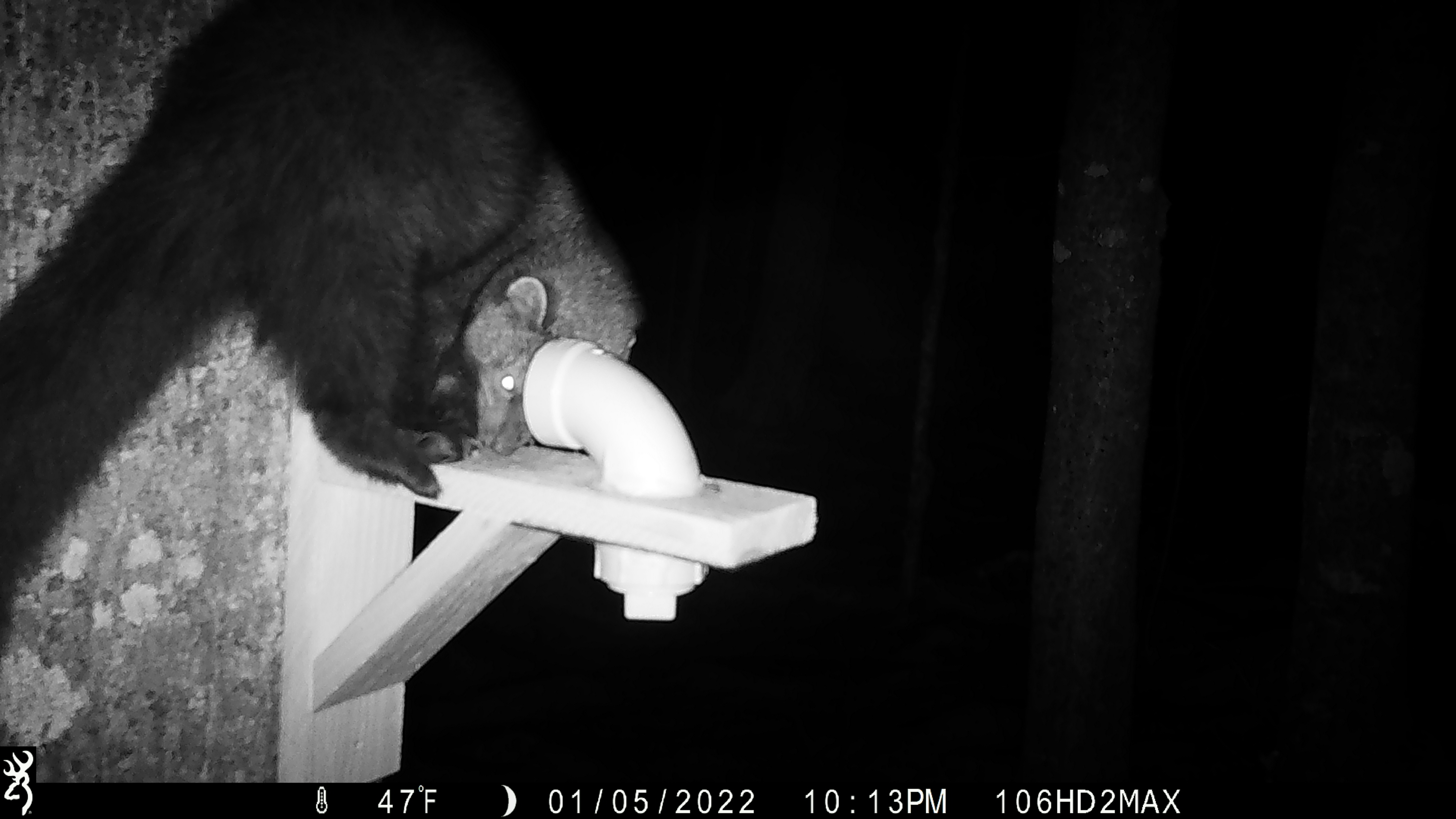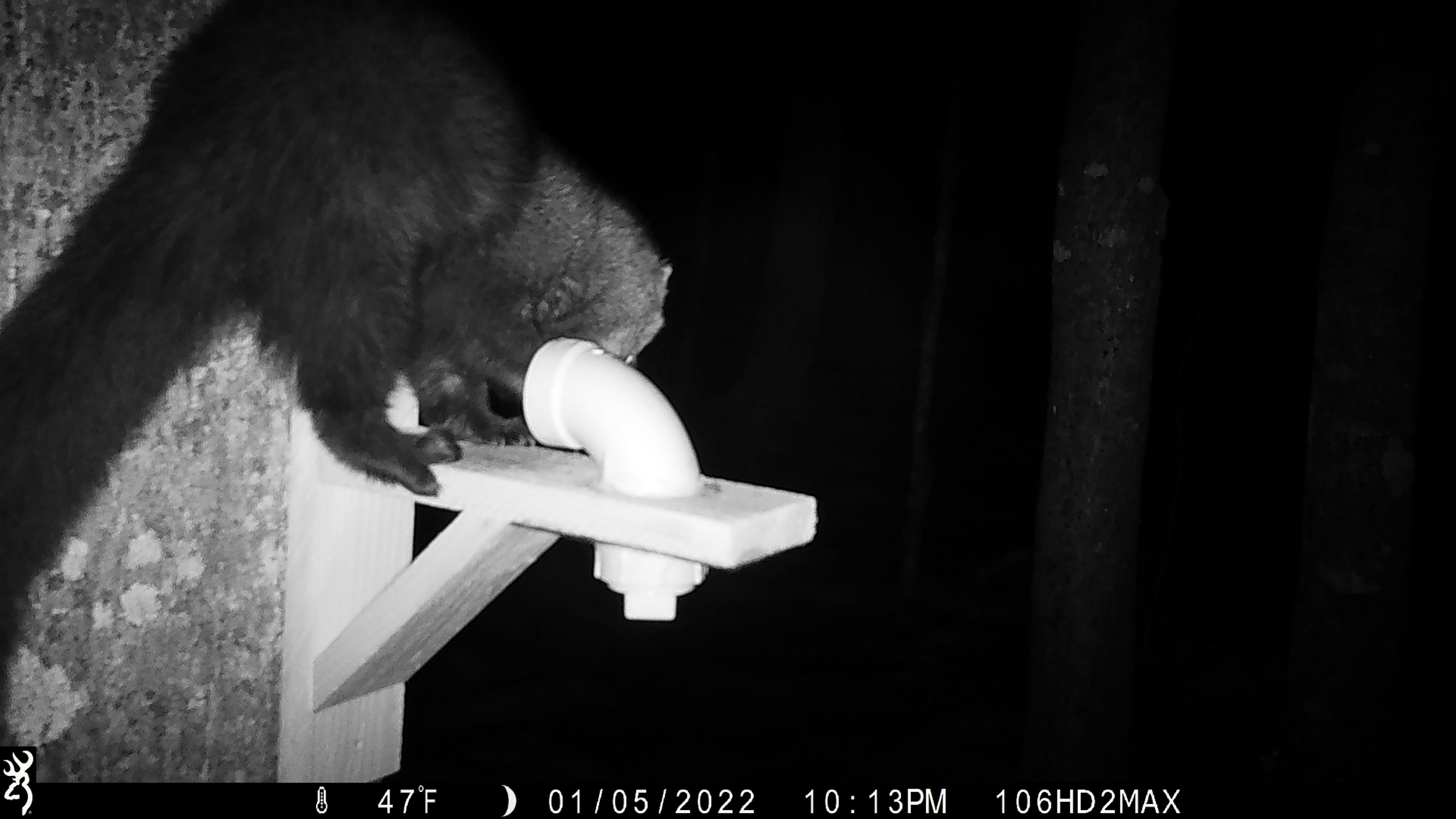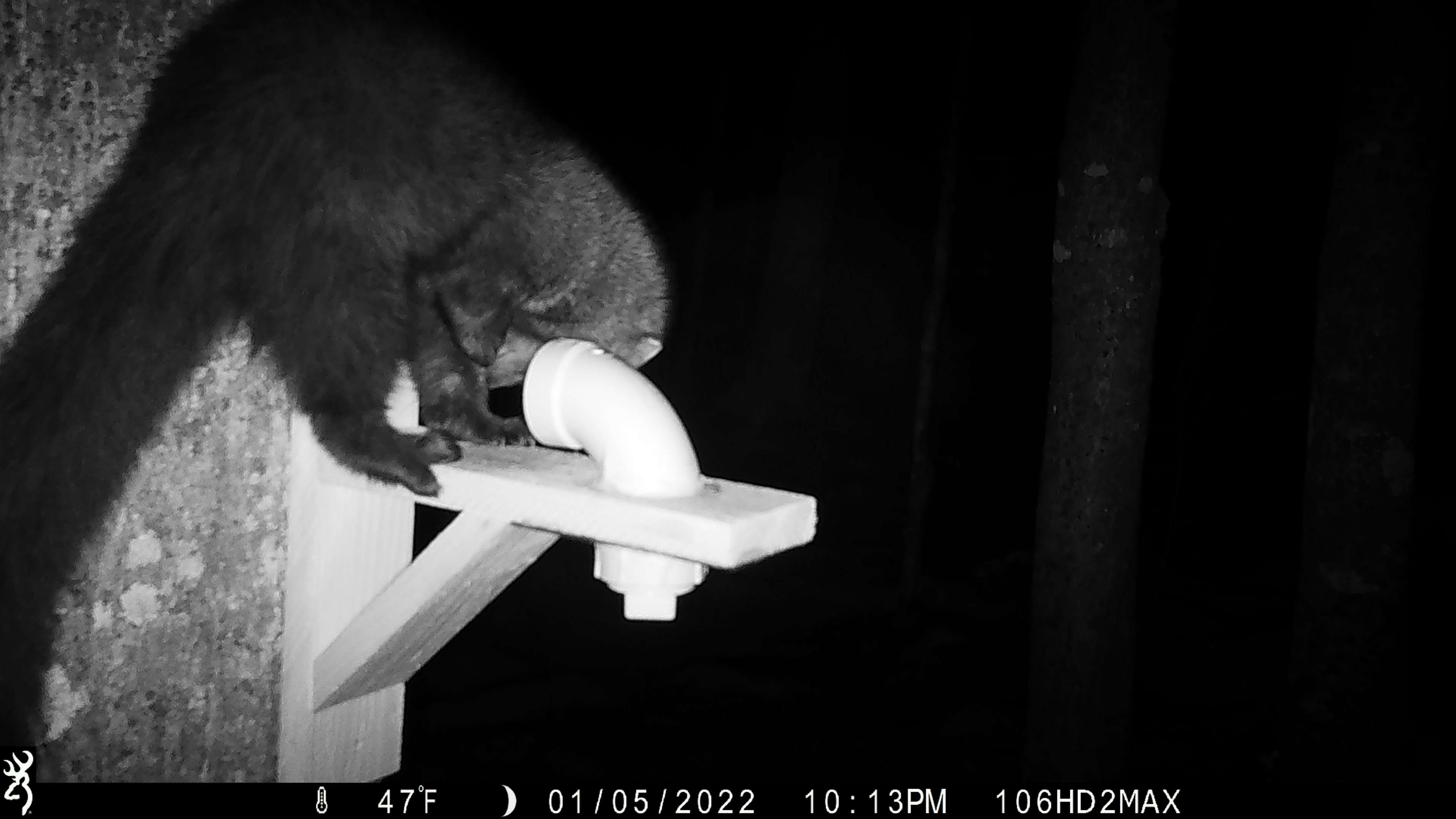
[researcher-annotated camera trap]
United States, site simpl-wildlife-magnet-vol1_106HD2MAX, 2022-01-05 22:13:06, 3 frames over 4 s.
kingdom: Animalia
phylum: Chordata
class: Mammalia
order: Carnivora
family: Mustelidae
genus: Pekania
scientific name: Pekania pennanti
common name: fisher